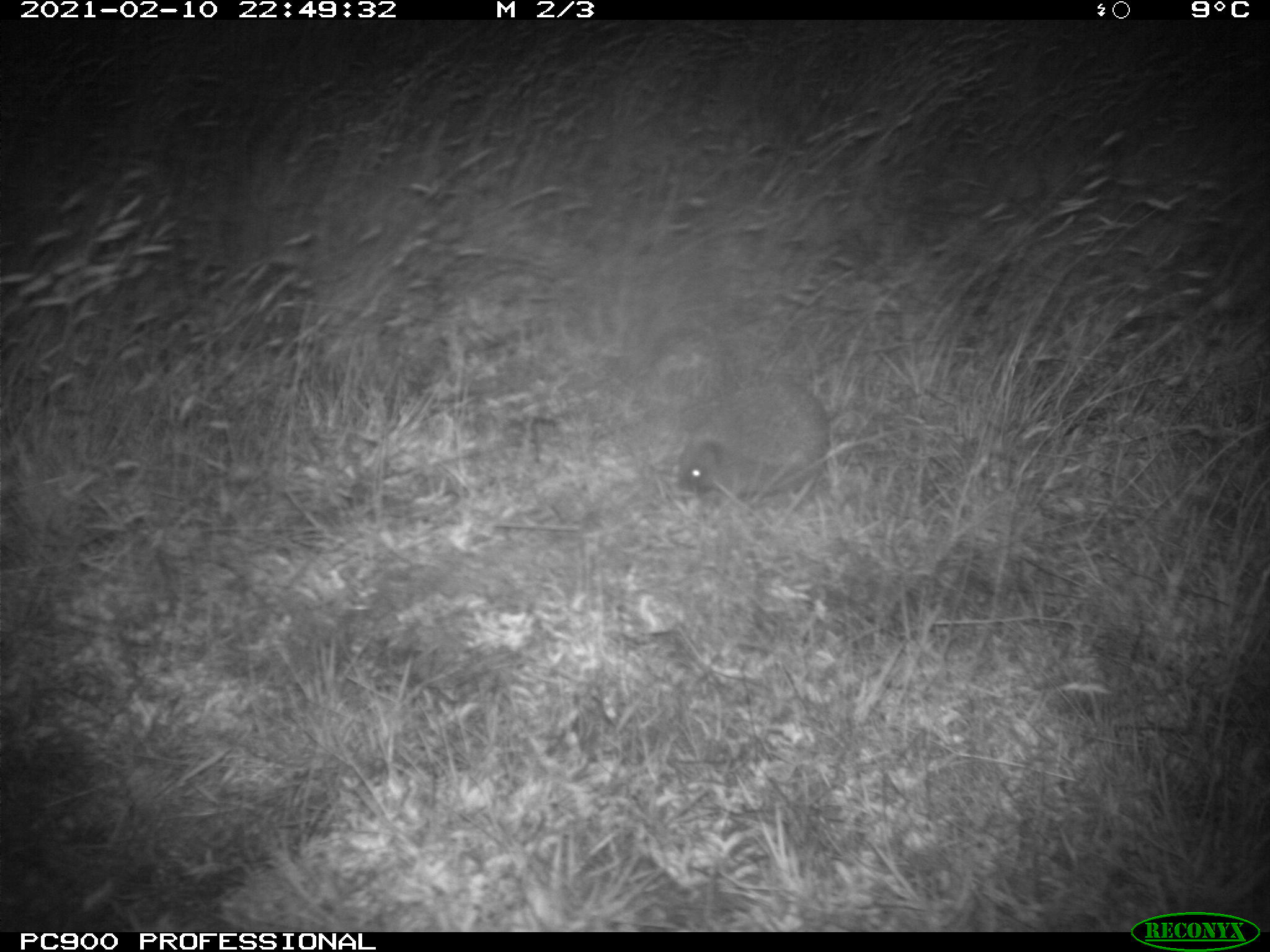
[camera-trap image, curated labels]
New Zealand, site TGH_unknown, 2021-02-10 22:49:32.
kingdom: Animalia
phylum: Chordata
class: Mammalia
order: Eulipotyphla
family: Erinaceidae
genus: Erinaceus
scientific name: Erinaceus europaeus europaeus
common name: european hedgehog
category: hedgehog